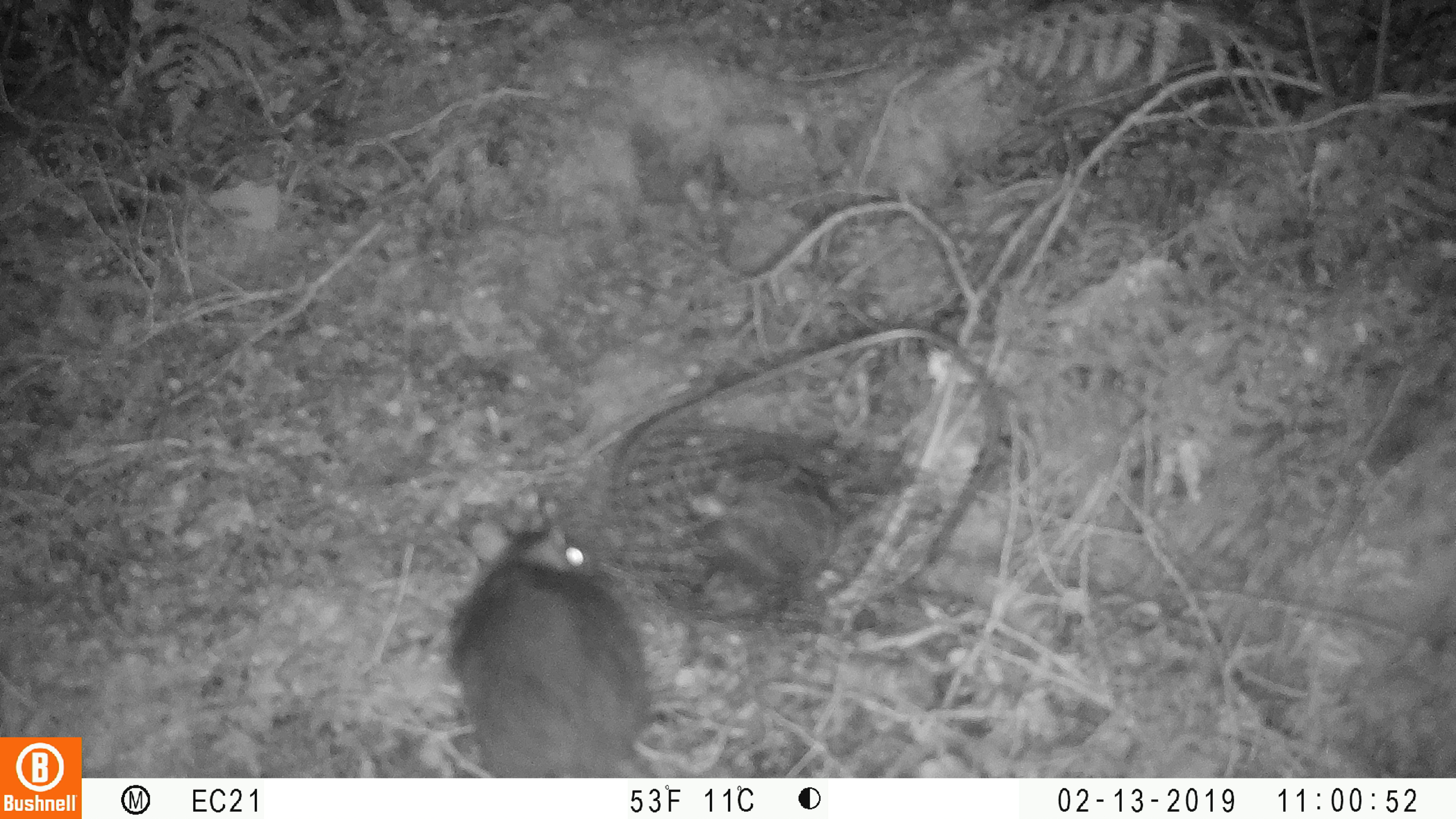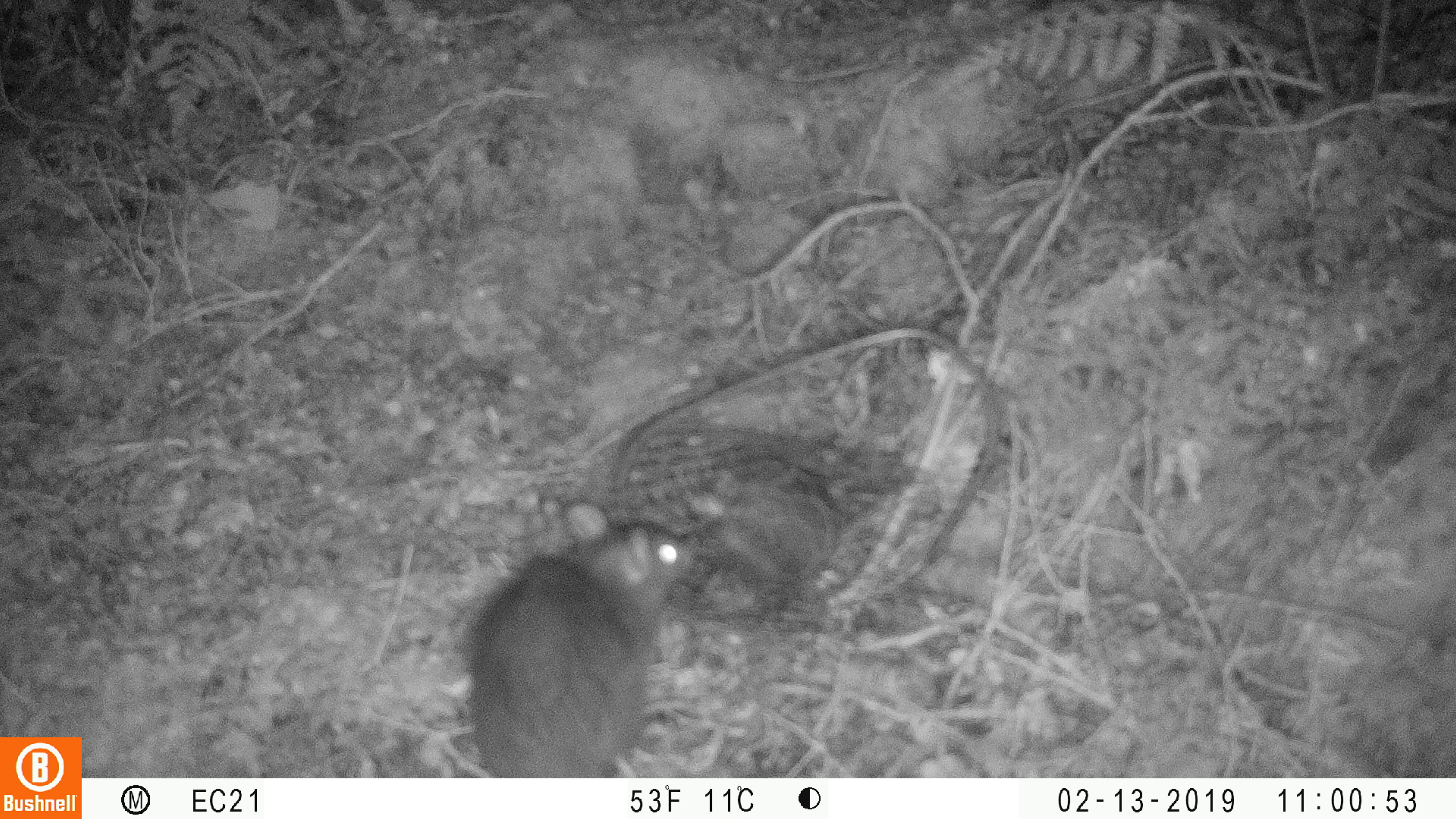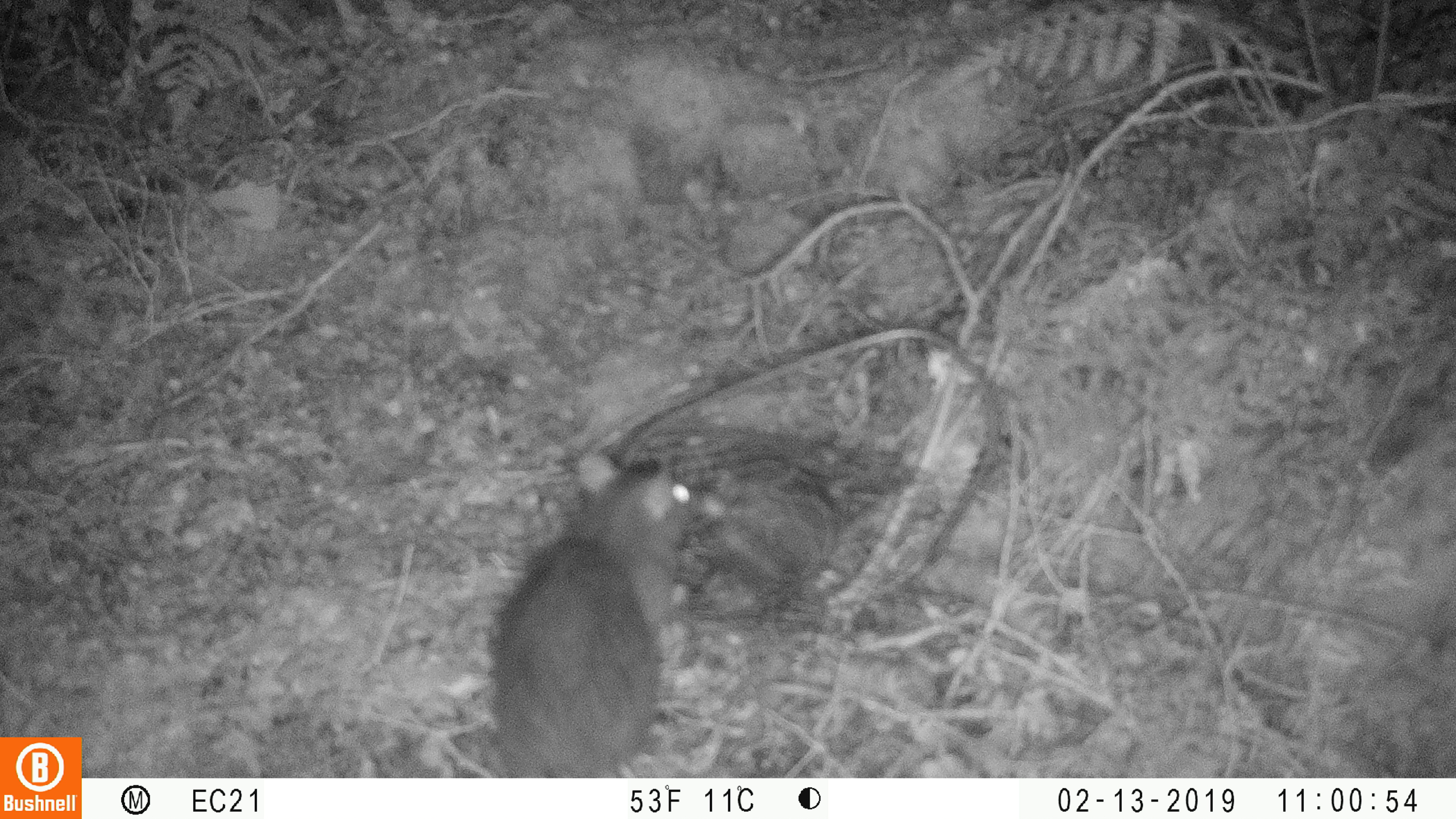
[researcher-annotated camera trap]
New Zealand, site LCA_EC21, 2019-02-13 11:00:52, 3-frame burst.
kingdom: Animalia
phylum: Chordata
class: Mammalia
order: Rodentia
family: Muridae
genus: Rattus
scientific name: Rattus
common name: rat